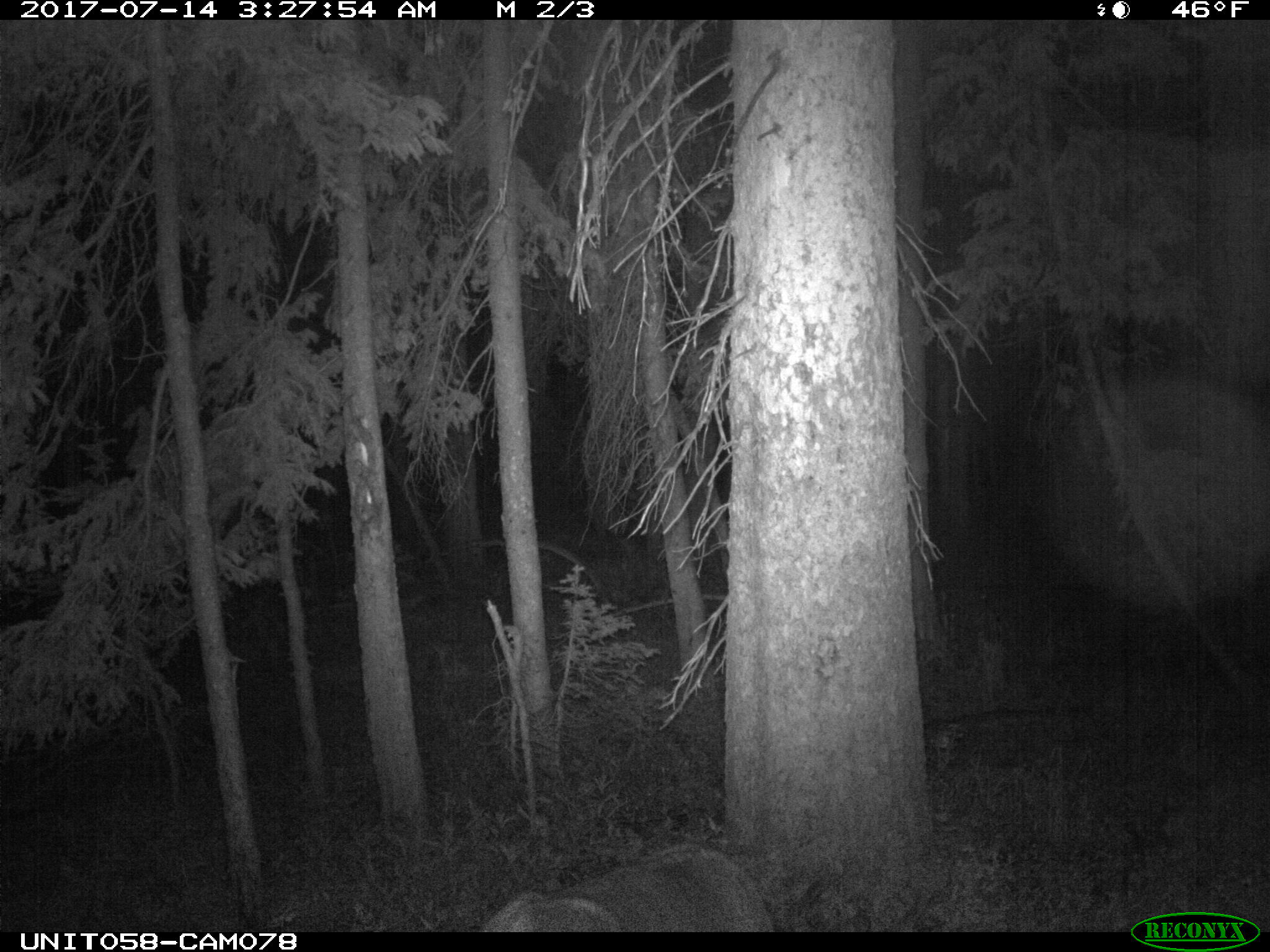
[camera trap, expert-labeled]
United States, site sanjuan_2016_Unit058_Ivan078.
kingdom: Animalia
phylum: Chordata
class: Mammalia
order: Artiodactyla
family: Cervidae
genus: Odocoileus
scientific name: Odocoileus hemionus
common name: mule deer